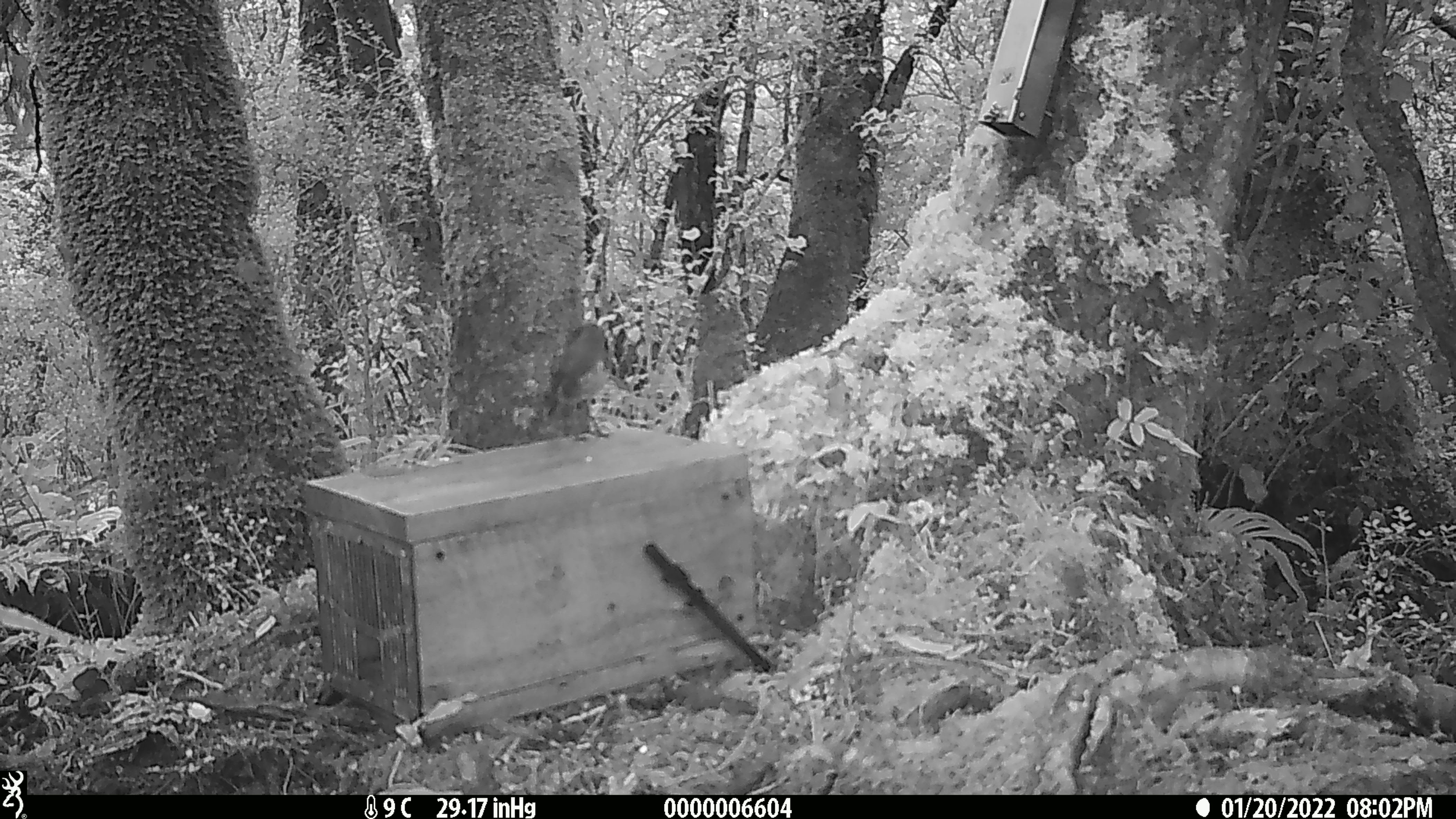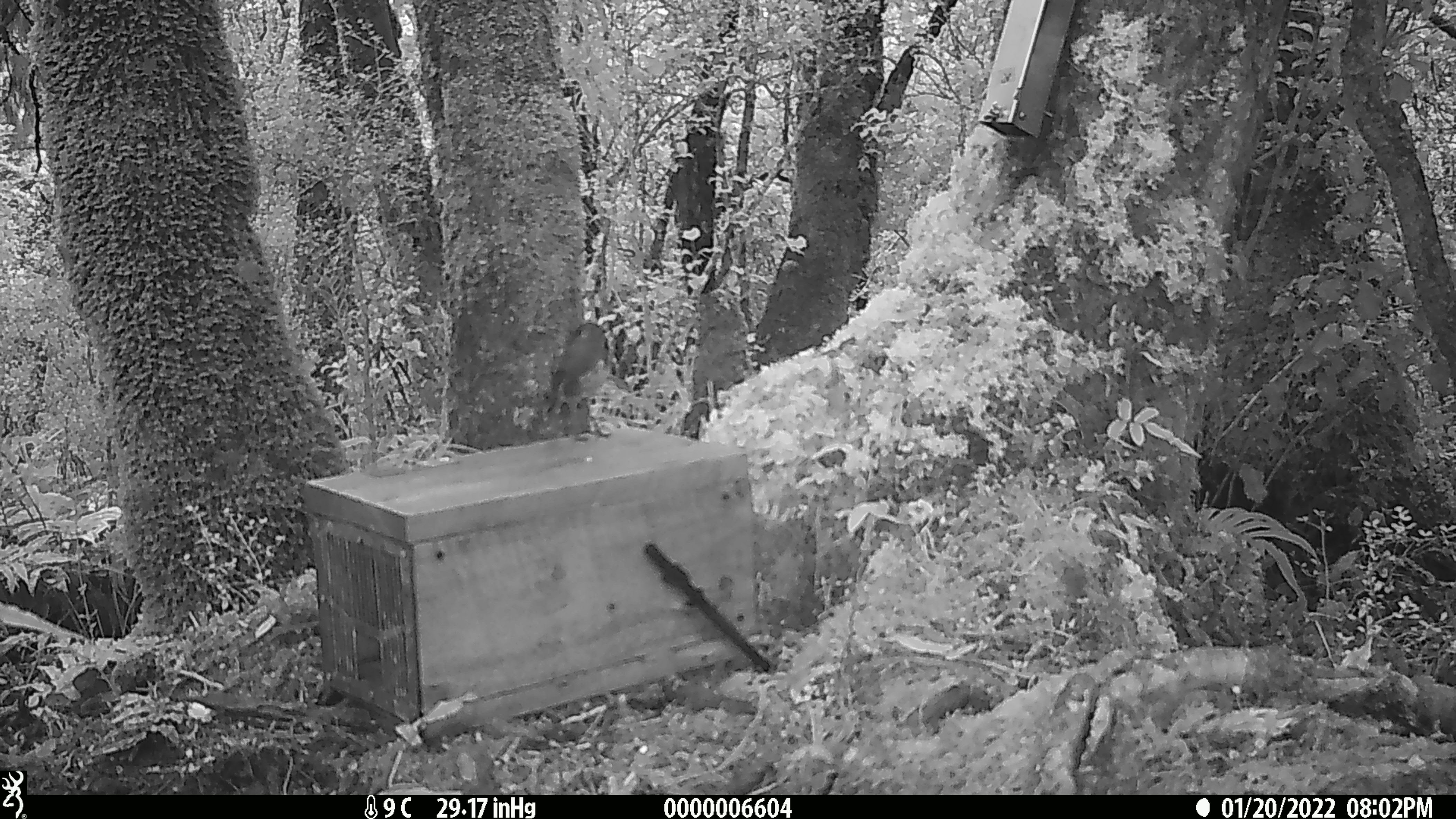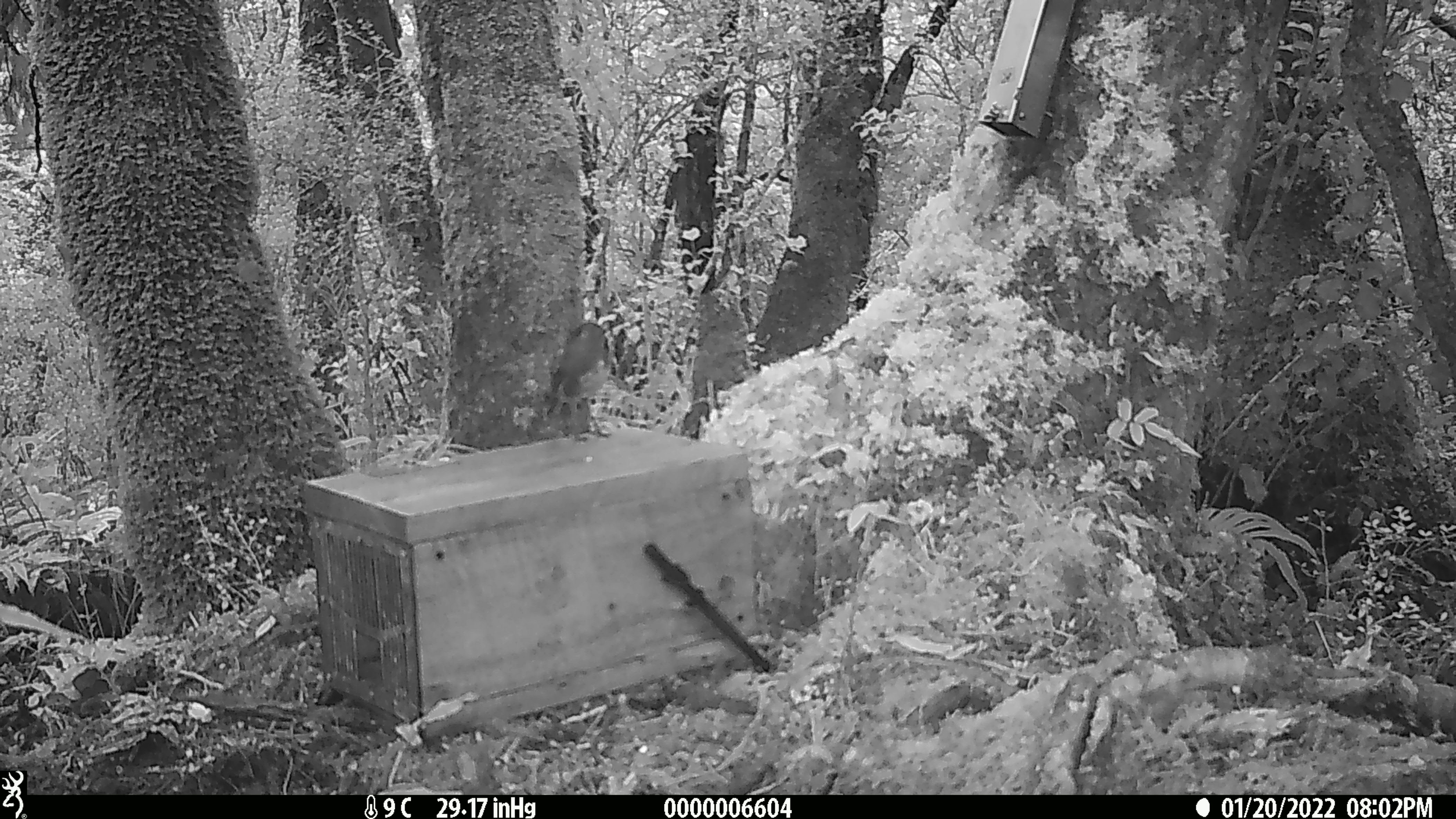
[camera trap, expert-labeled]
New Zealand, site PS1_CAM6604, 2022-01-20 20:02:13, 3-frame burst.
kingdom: Animalia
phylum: Chordata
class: Aves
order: Passeriformes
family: Petroicidae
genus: Petroica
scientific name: Petroica australis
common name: new zealand robin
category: robin